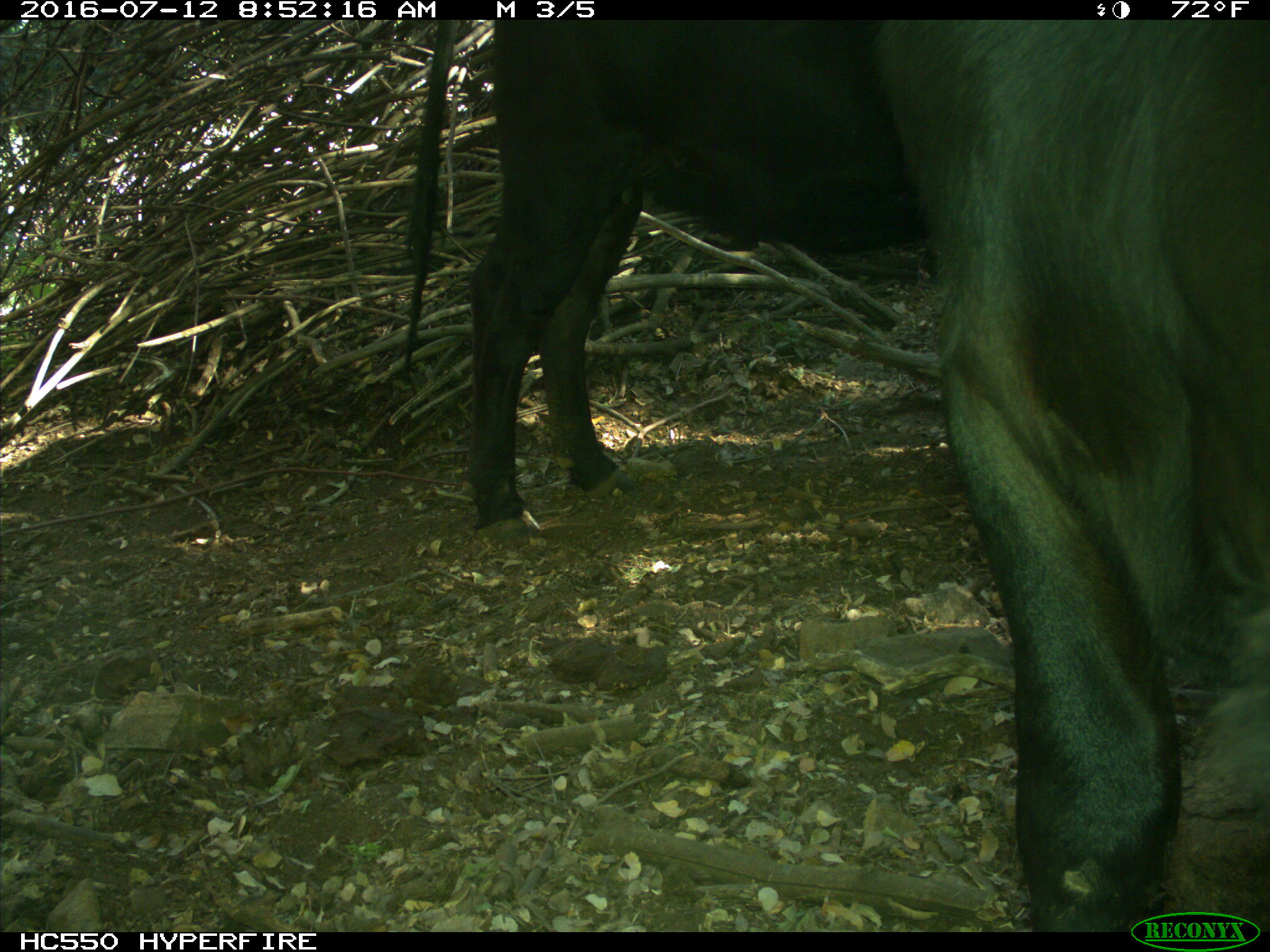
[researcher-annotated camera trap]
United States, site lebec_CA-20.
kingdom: Animalia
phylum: Chordata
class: Mammalia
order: Artiodactyla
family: Bovidae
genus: Bos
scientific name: Bos taurus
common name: domestic cow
Bos taurus (domestic cow).